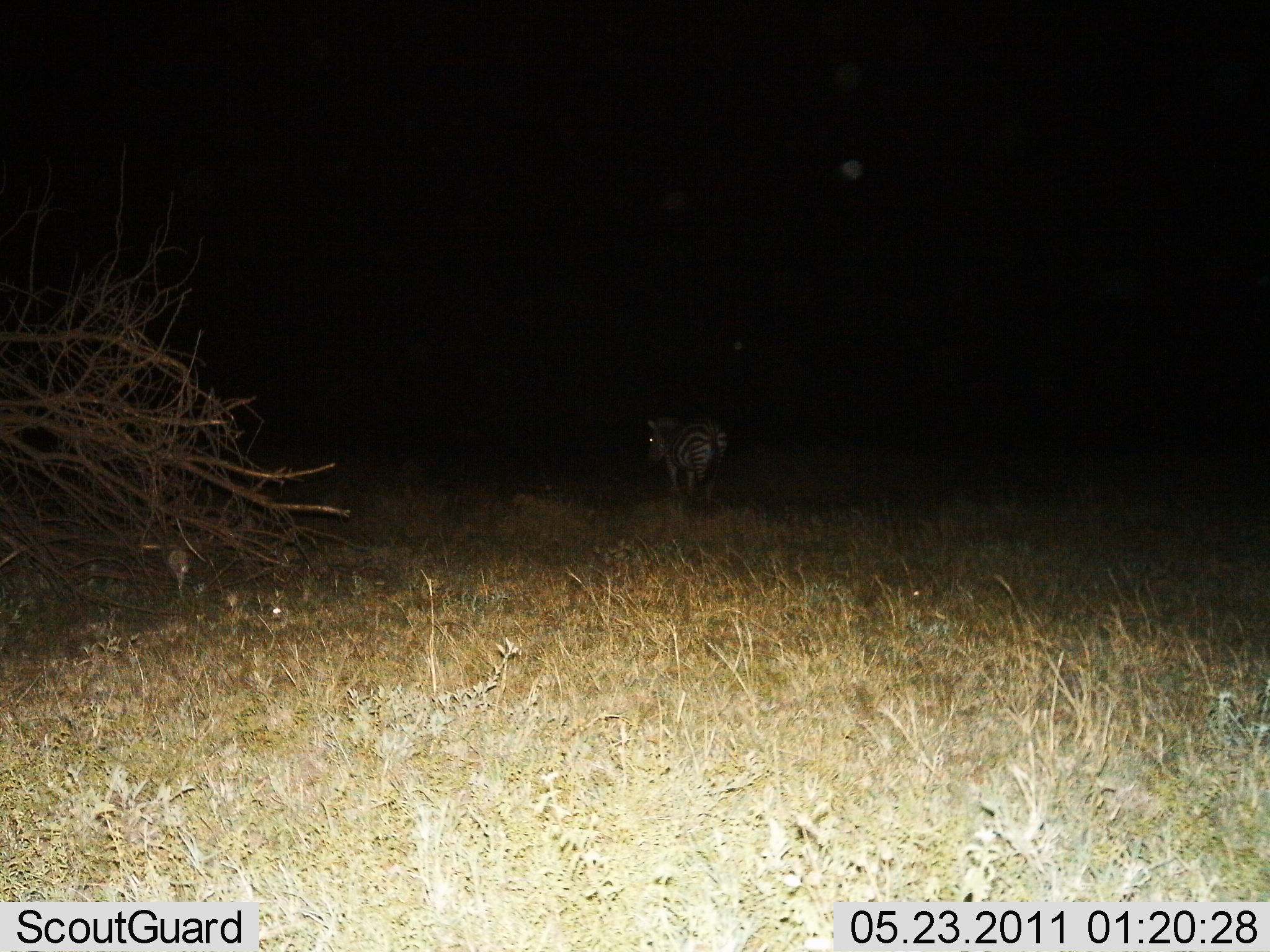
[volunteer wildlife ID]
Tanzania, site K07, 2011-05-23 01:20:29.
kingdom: Animalia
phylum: Chordata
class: Mammalia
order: Perissodactyla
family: Equidae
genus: Equus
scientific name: Equus quagga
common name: plains zebra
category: zebra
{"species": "zebra (plains zebra) (Equus quagga)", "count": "1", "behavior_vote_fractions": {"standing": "62%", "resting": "0%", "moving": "38%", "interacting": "0%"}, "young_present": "0%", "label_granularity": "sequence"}